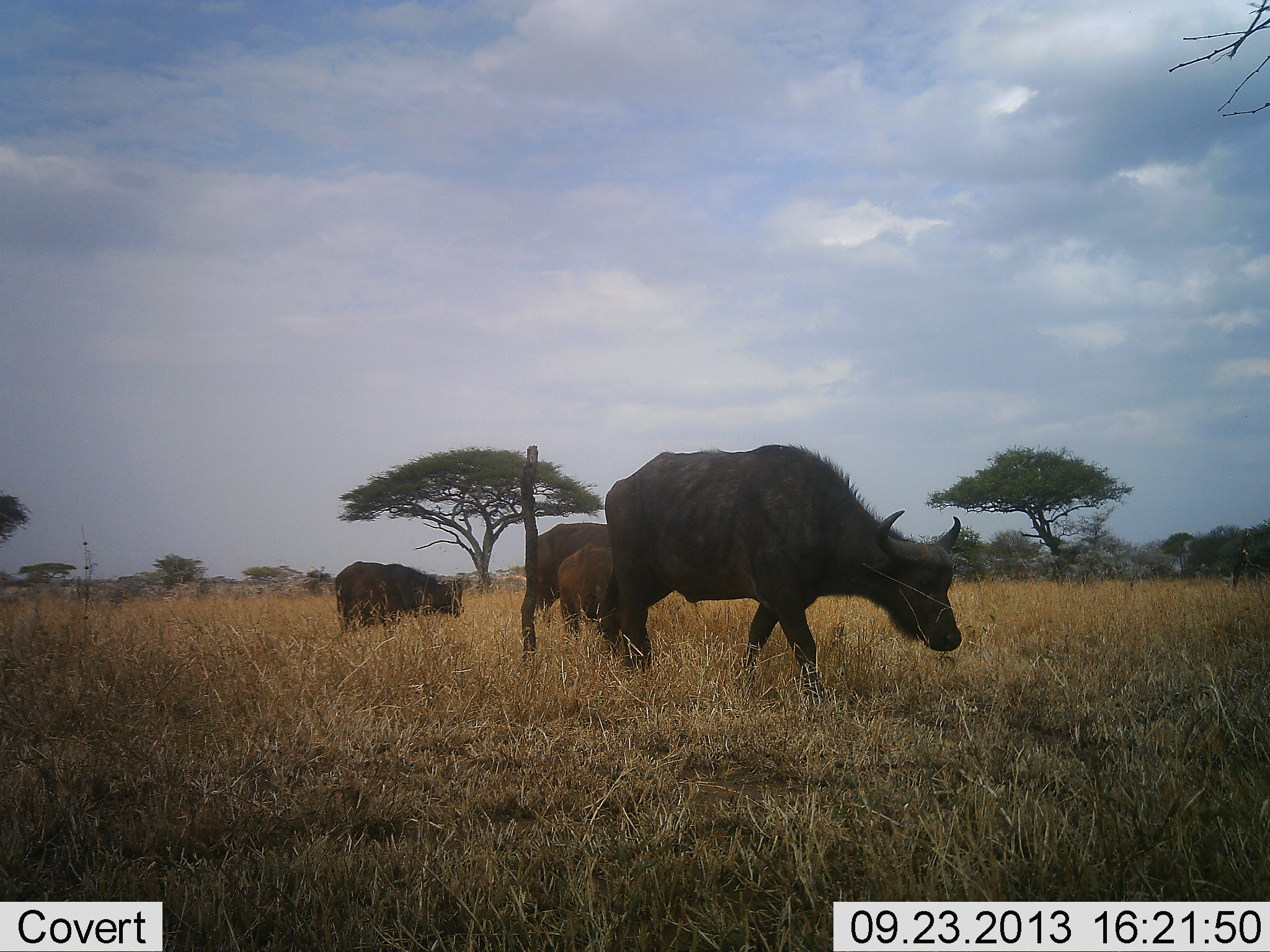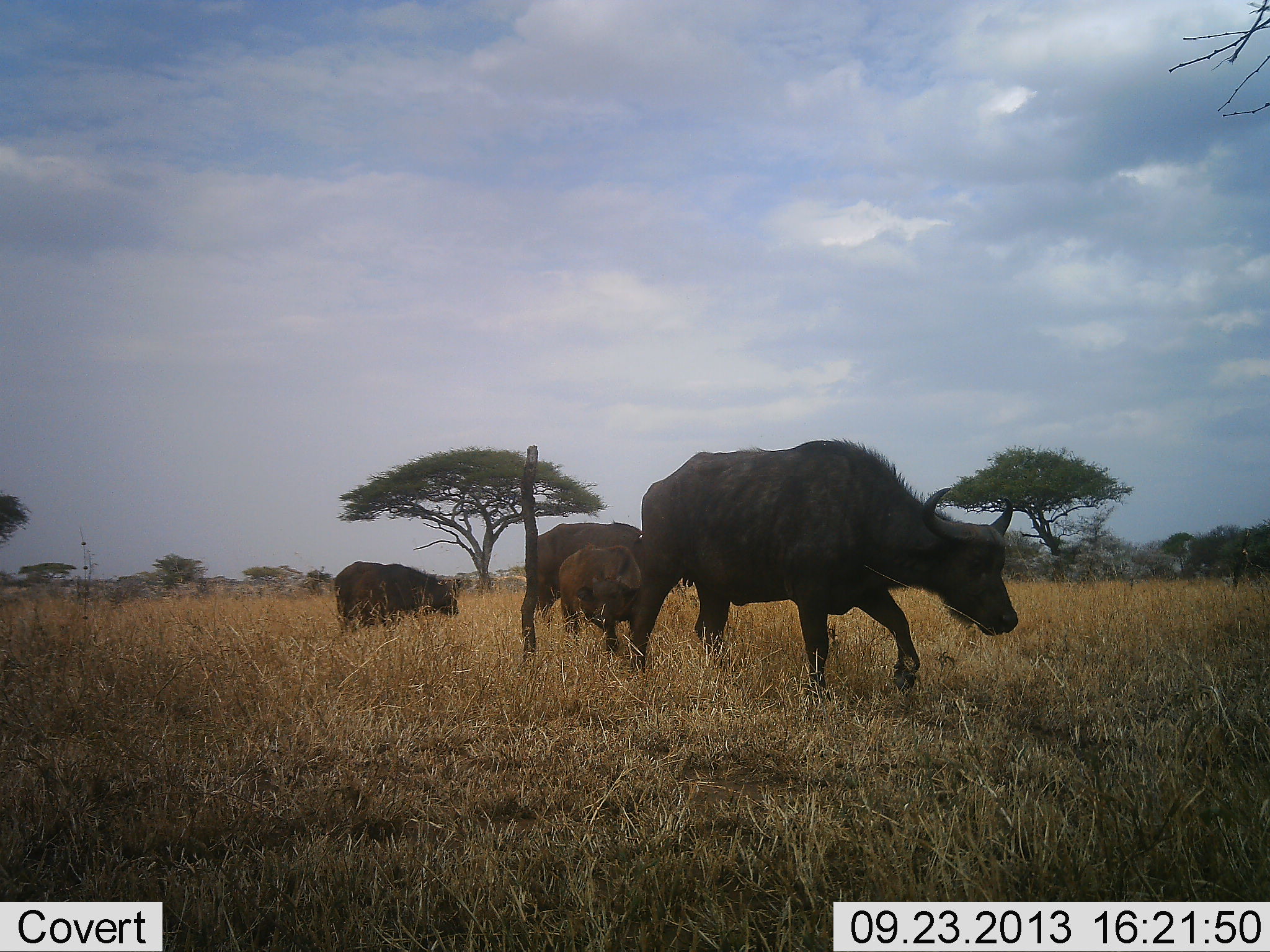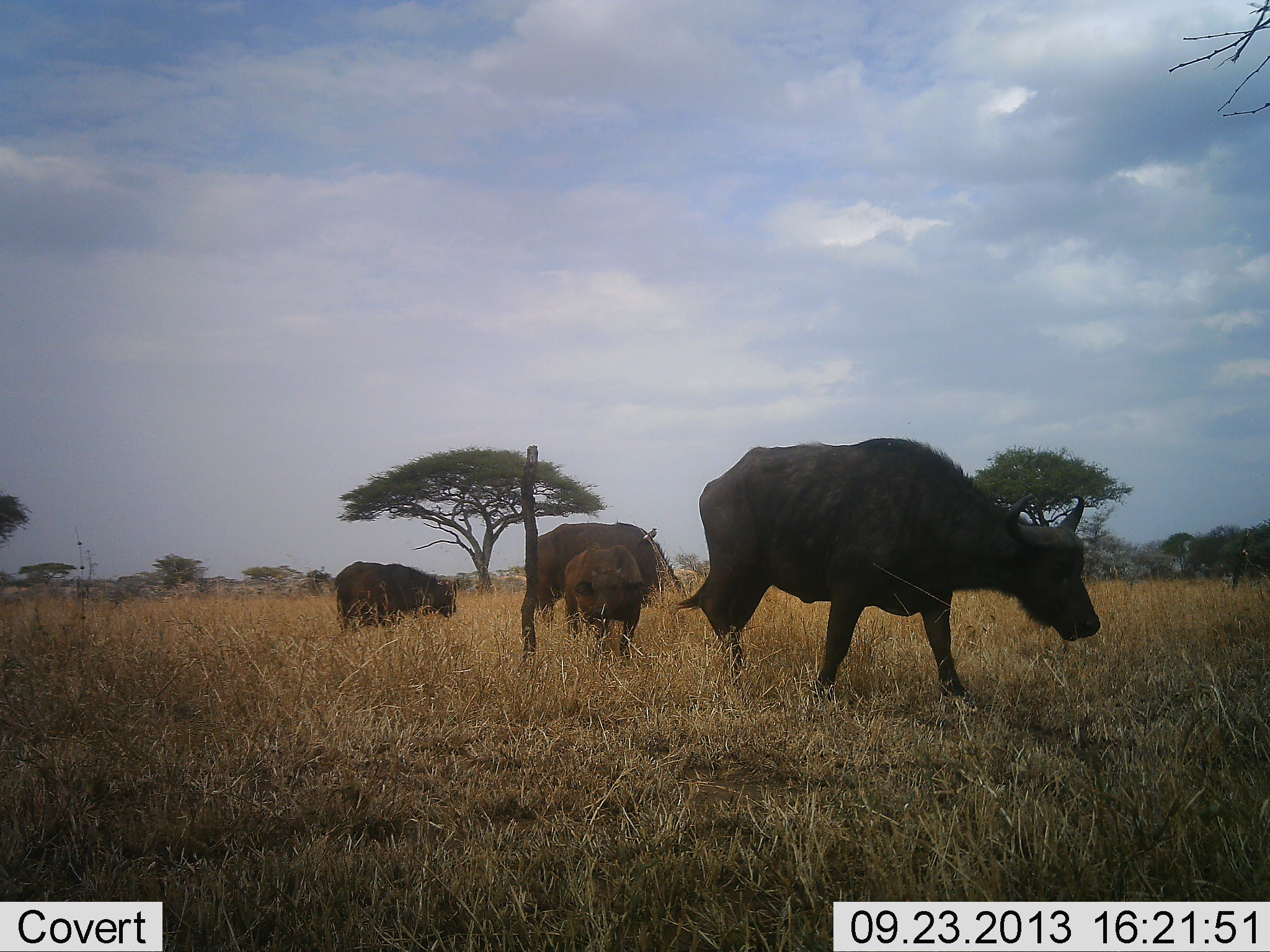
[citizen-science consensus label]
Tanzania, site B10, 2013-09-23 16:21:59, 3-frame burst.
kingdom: Animalia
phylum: Chordata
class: Mammalia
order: Artiodactyla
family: Bovidae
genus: Syncerus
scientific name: Syncerus caffer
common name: cape buffalo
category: buffalo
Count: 4.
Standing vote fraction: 32%.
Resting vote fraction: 3%.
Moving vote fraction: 84%.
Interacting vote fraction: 0%.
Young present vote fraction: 55%.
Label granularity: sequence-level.